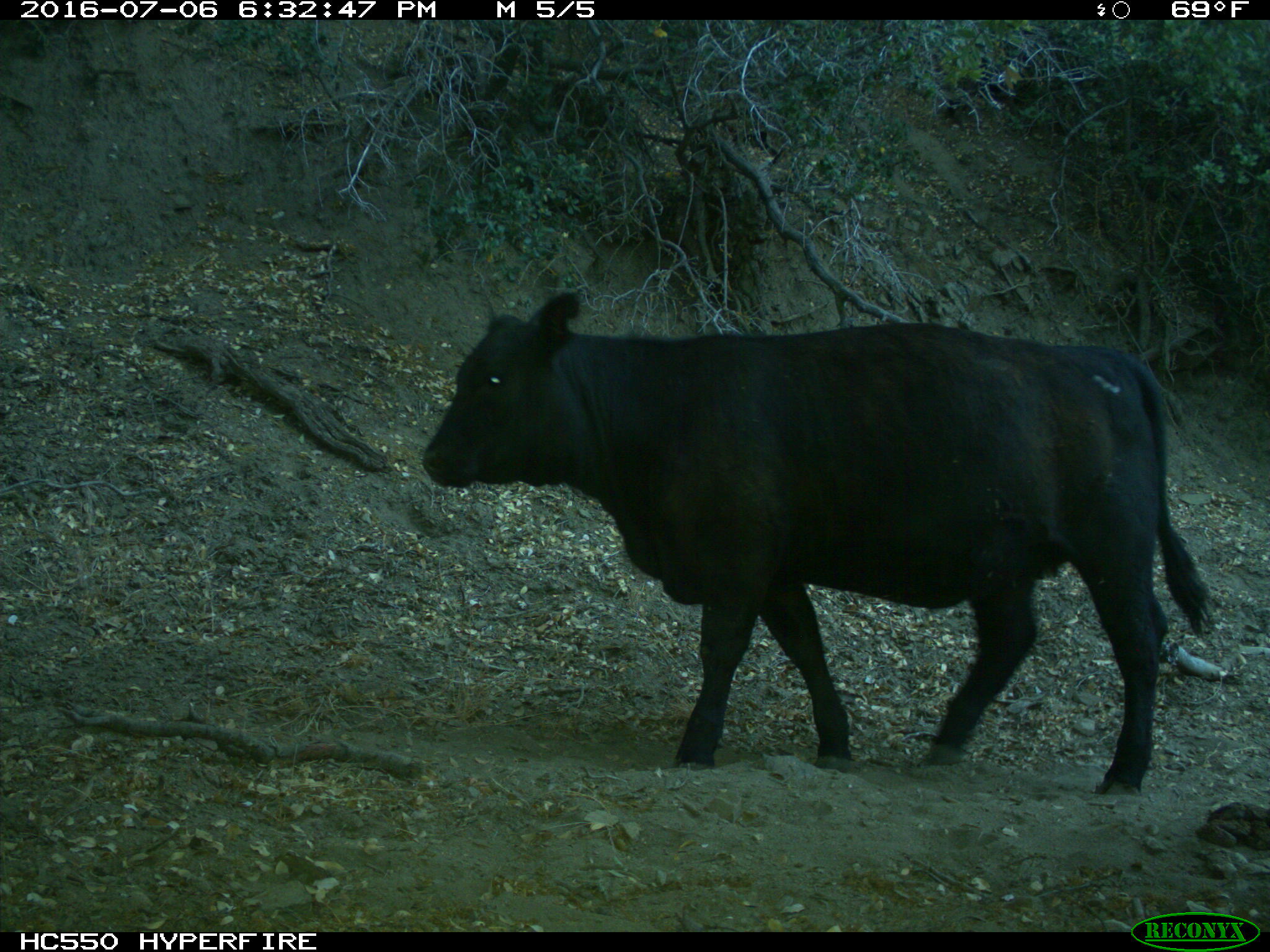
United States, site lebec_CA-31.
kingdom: Animalia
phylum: Chordata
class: Mammalia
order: Artiodactyla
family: Bovidae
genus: Bos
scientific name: Bos taurus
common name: domestic cow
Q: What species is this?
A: Bos taurus (domestic cow).